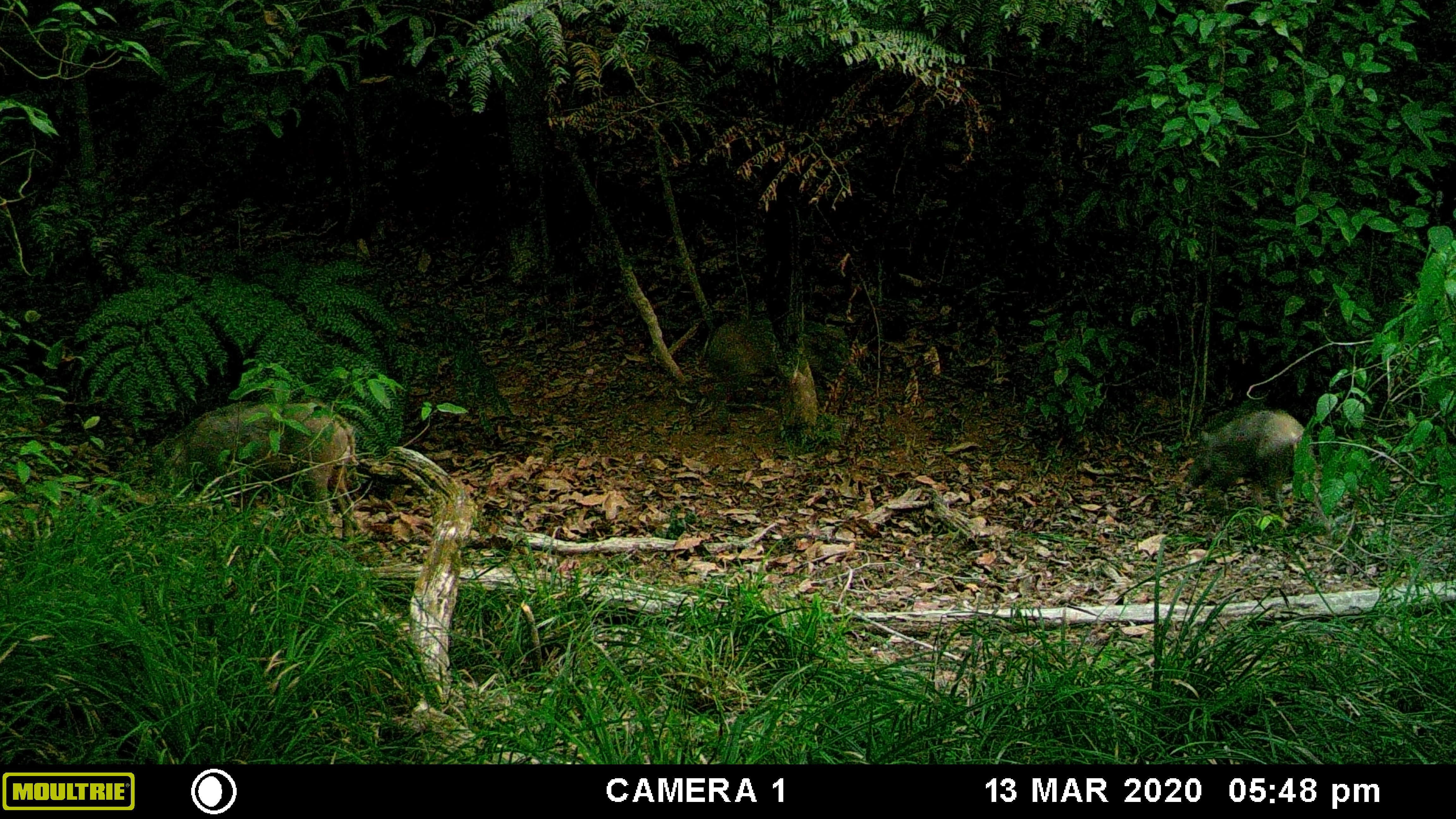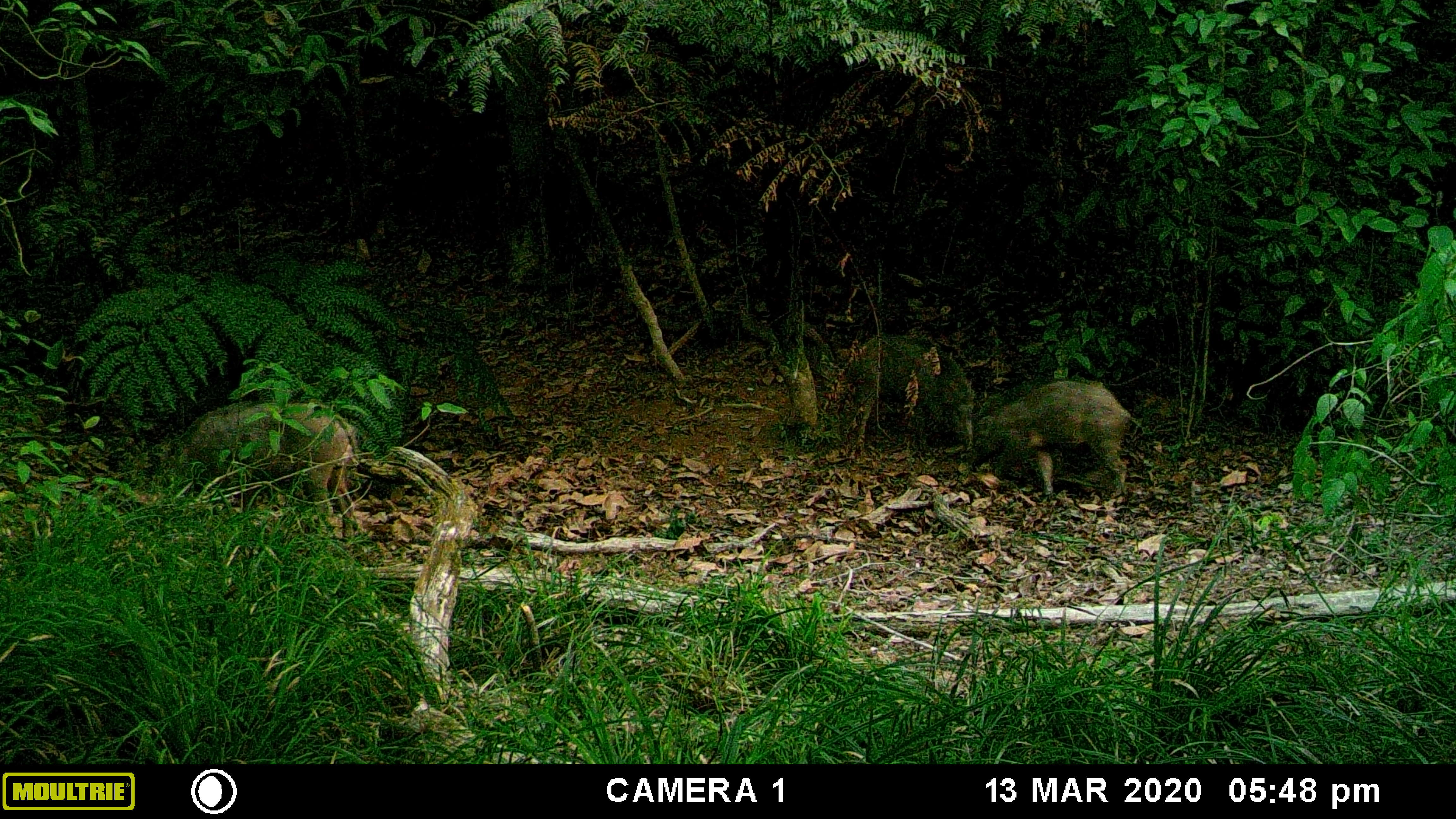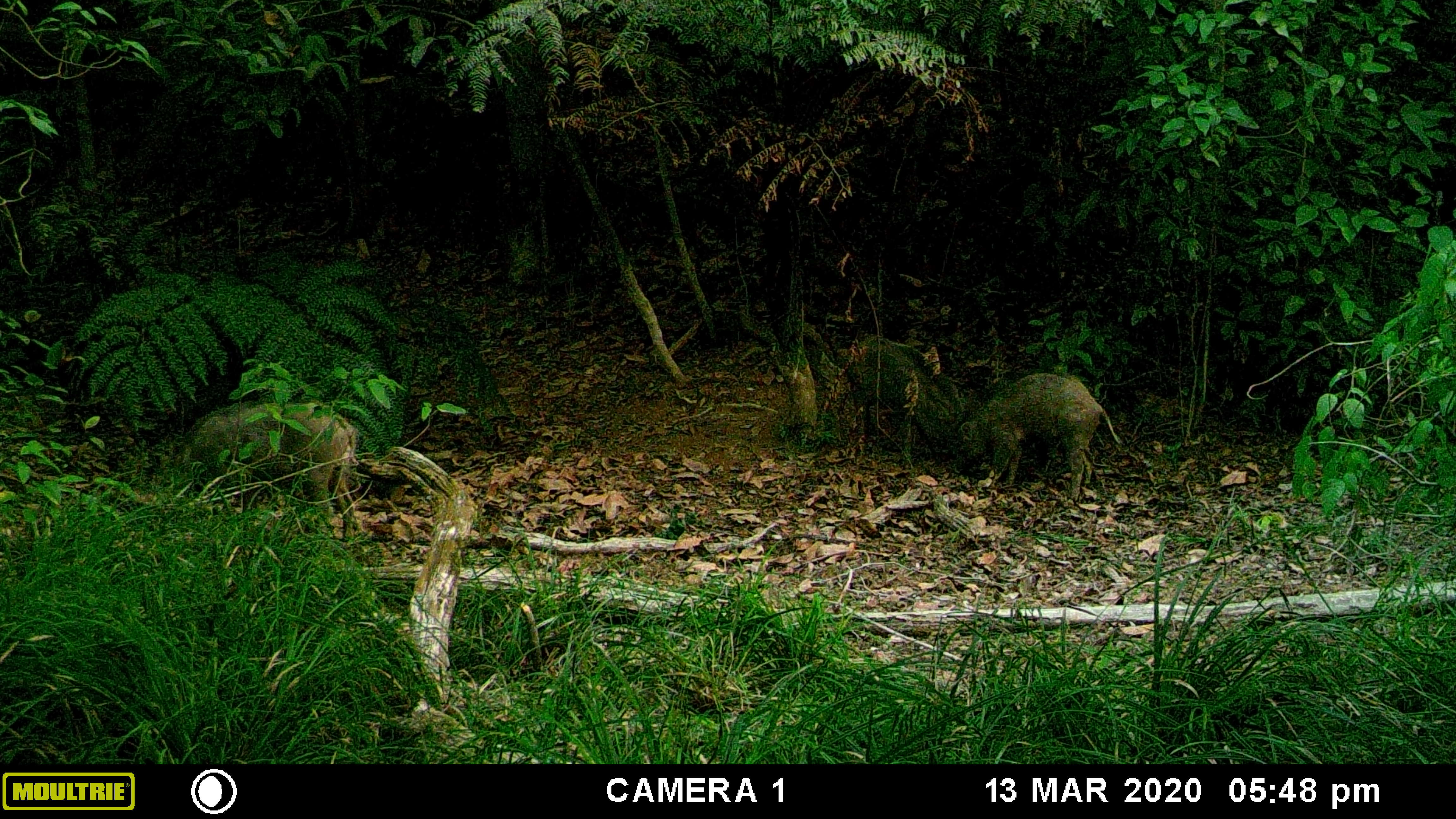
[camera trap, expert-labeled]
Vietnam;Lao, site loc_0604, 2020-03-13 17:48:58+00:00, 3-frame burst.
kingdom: Animalia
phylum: Chordata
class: Mammalia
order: Artiodactyla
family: Suidae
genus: Sus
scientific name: Sus scrofa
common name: eurasian wild pig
Eurasian wild pig (Sus scrofa). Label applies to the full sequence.